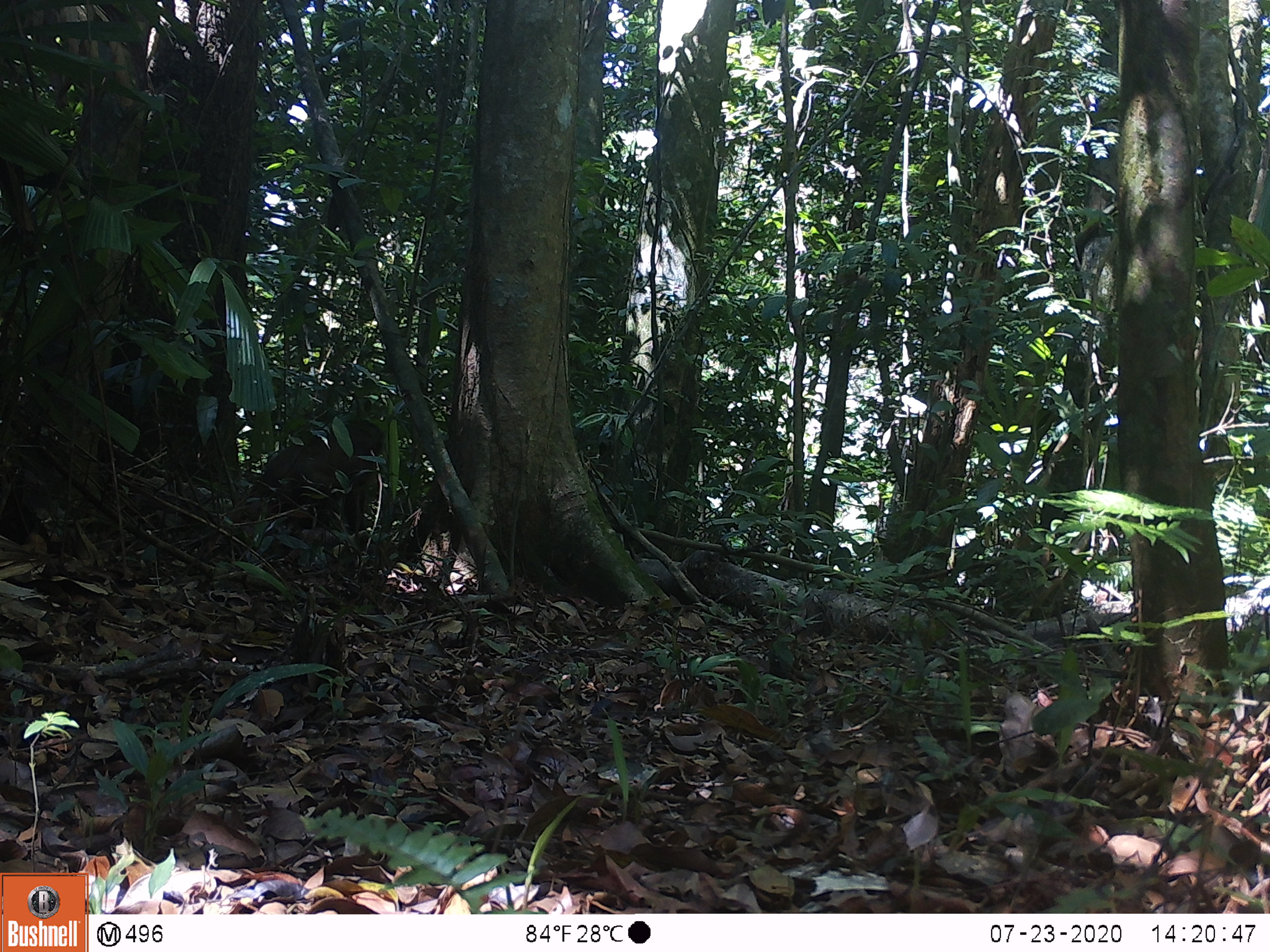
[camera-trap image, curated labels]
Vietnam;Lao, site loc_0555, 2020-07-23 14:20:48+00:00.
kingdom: Animalia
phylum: Chordata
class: Mammalia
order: Primates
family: Cercopithecidae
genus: Macaca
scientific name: Macaca arctoides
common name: stump-tailed macaque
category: stump tailed macaque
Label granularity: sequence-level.